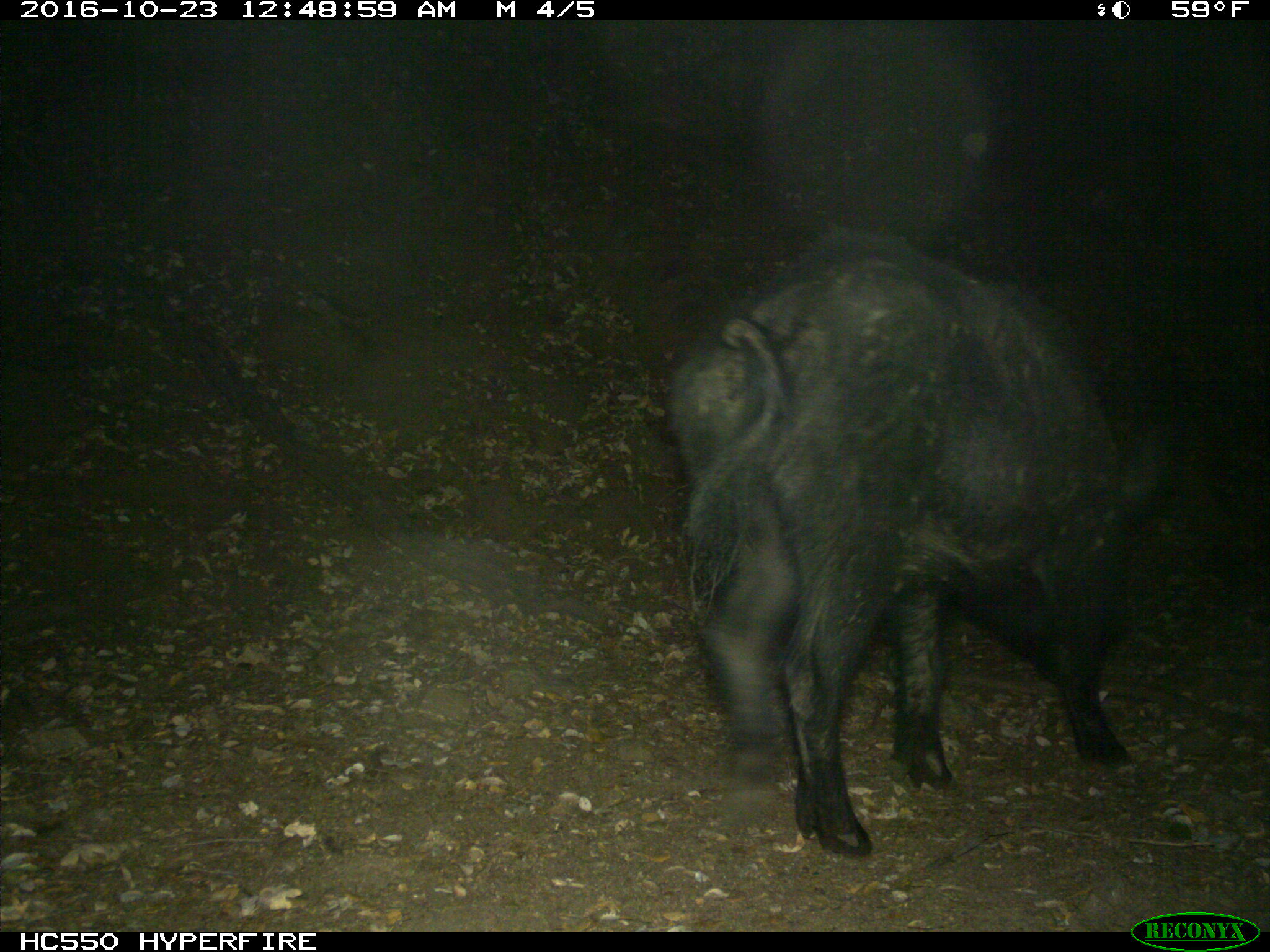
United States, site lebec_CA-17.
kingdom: Animalia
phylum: Chordata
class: Mammalia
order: Artiodactyla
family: Suidae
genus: Sus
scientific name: Sus scrofa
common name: wild boar